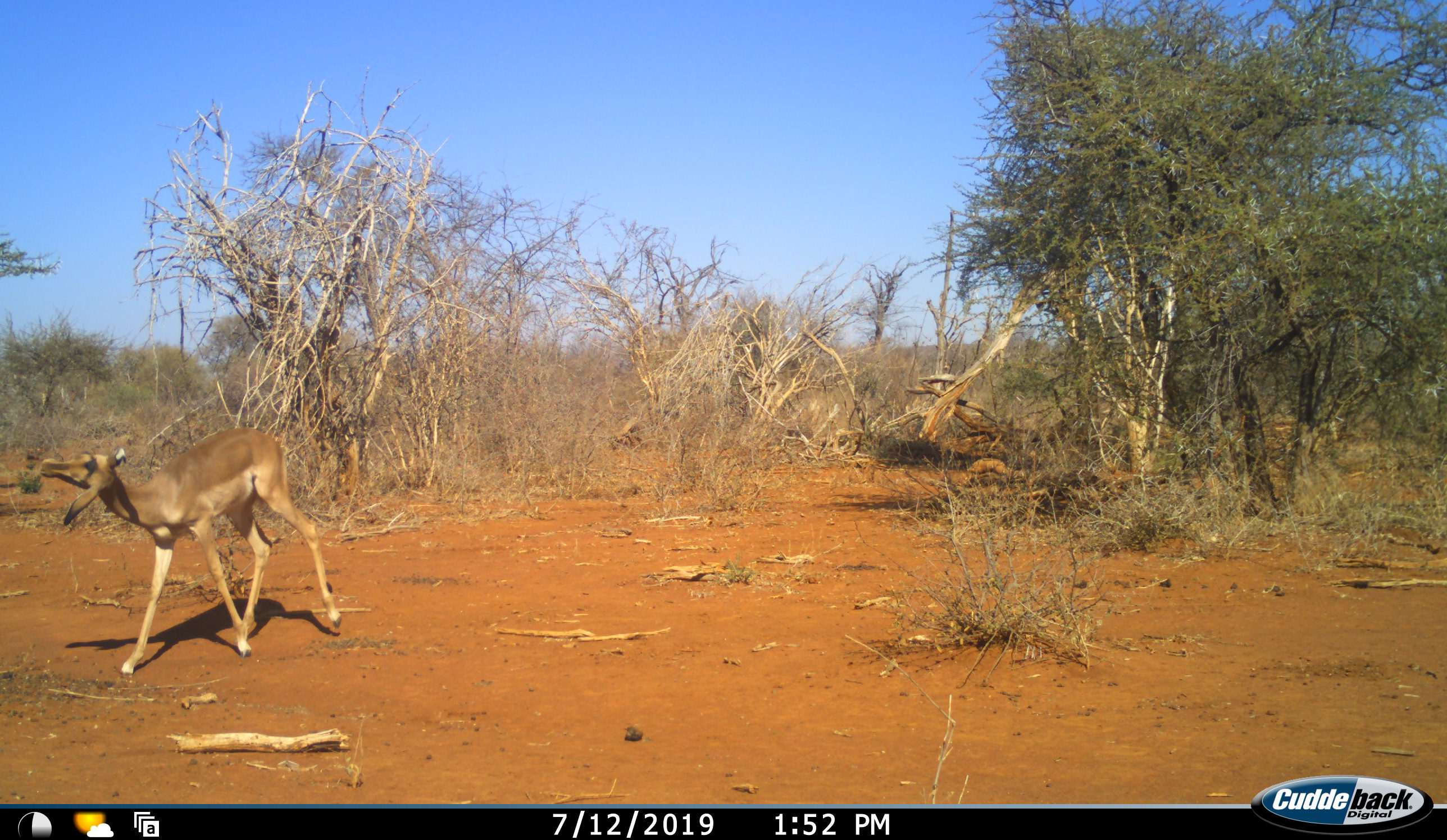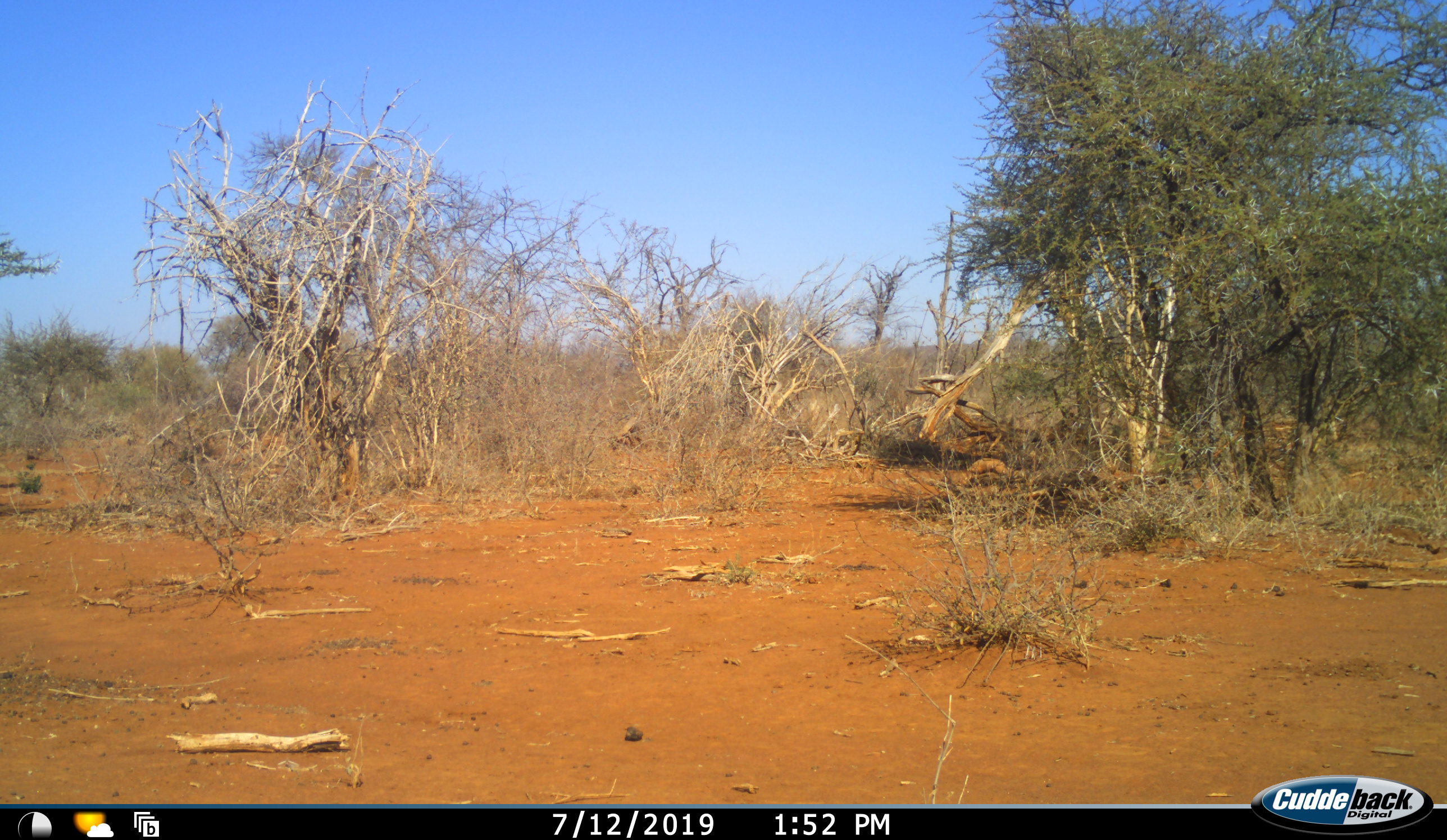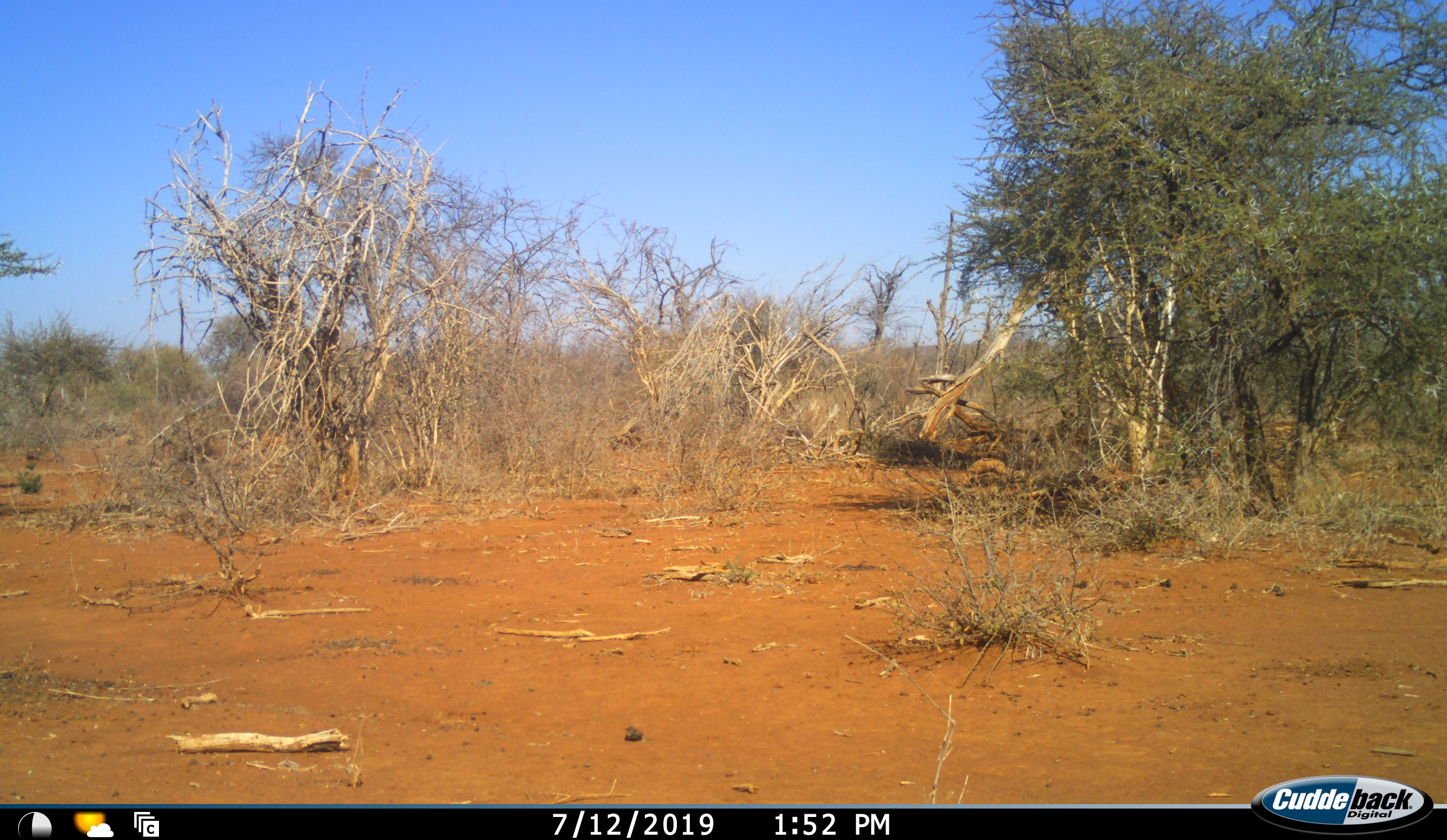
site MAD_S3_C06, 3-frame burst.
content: unidentified animal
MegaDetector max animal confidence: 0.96